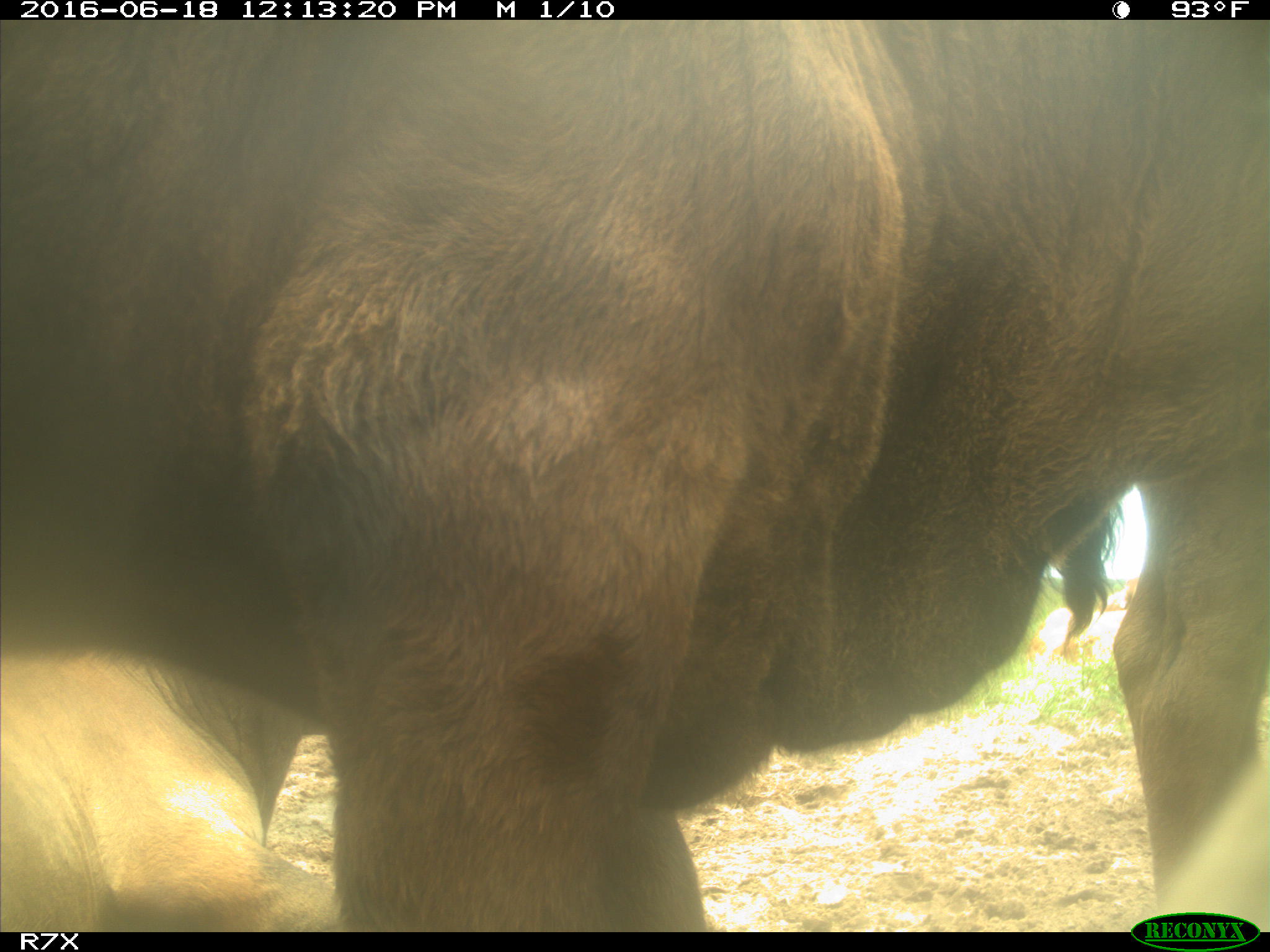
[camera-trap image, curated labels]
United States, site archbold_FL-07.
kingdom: Animalia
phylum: Chordata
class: Mammalia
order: Artiodactyla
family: Bovidae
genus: Bos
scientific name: Bos taurus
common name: domestic cow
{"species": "Bos taurus (domestic cow)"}